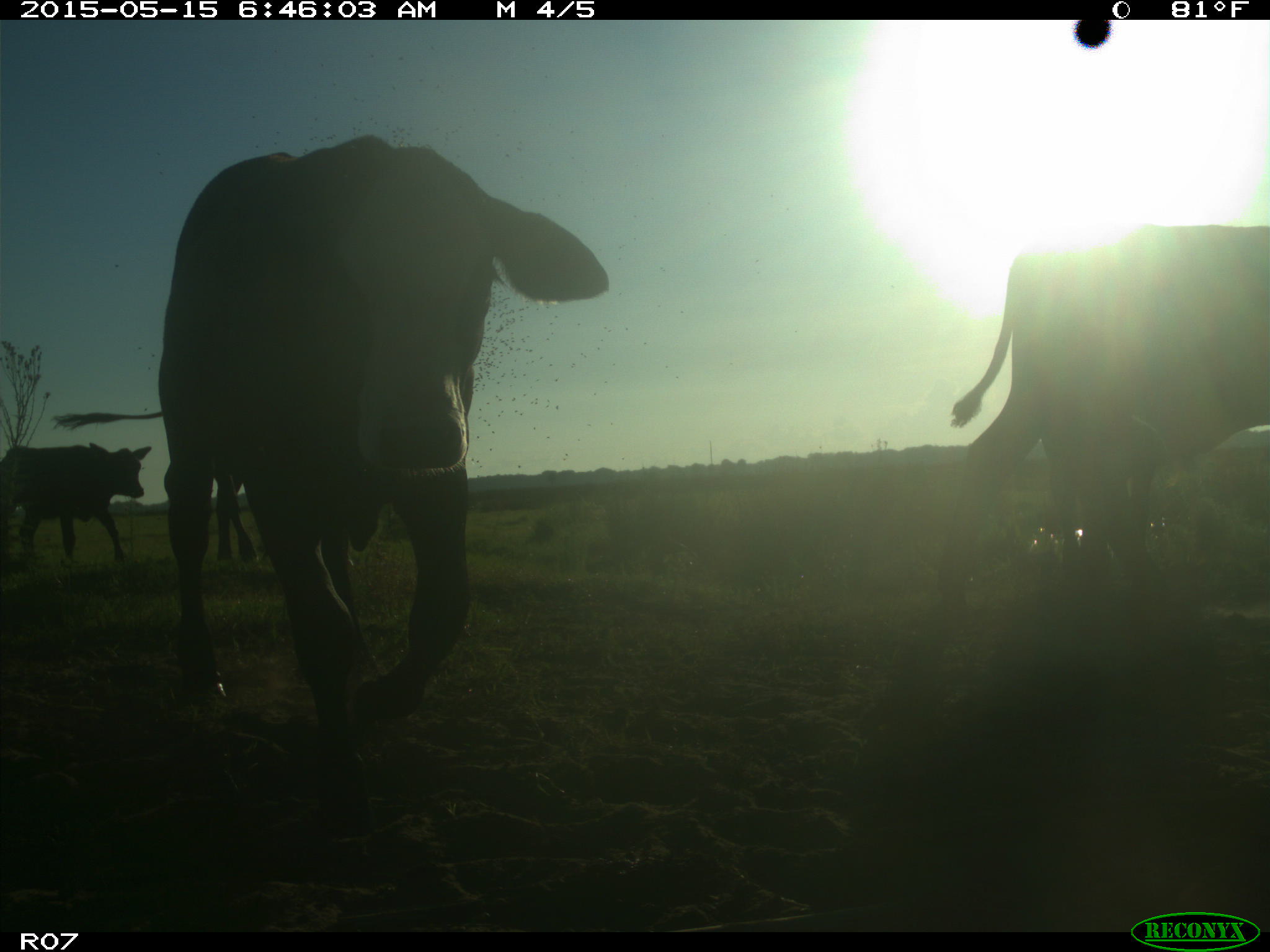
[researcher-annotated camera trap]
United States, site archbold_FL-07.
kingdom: Animalia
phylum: Chordata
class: Mammalia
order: Artiodactyla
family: Bovidae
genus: Bos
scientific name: Bos taurus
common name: domestic cow